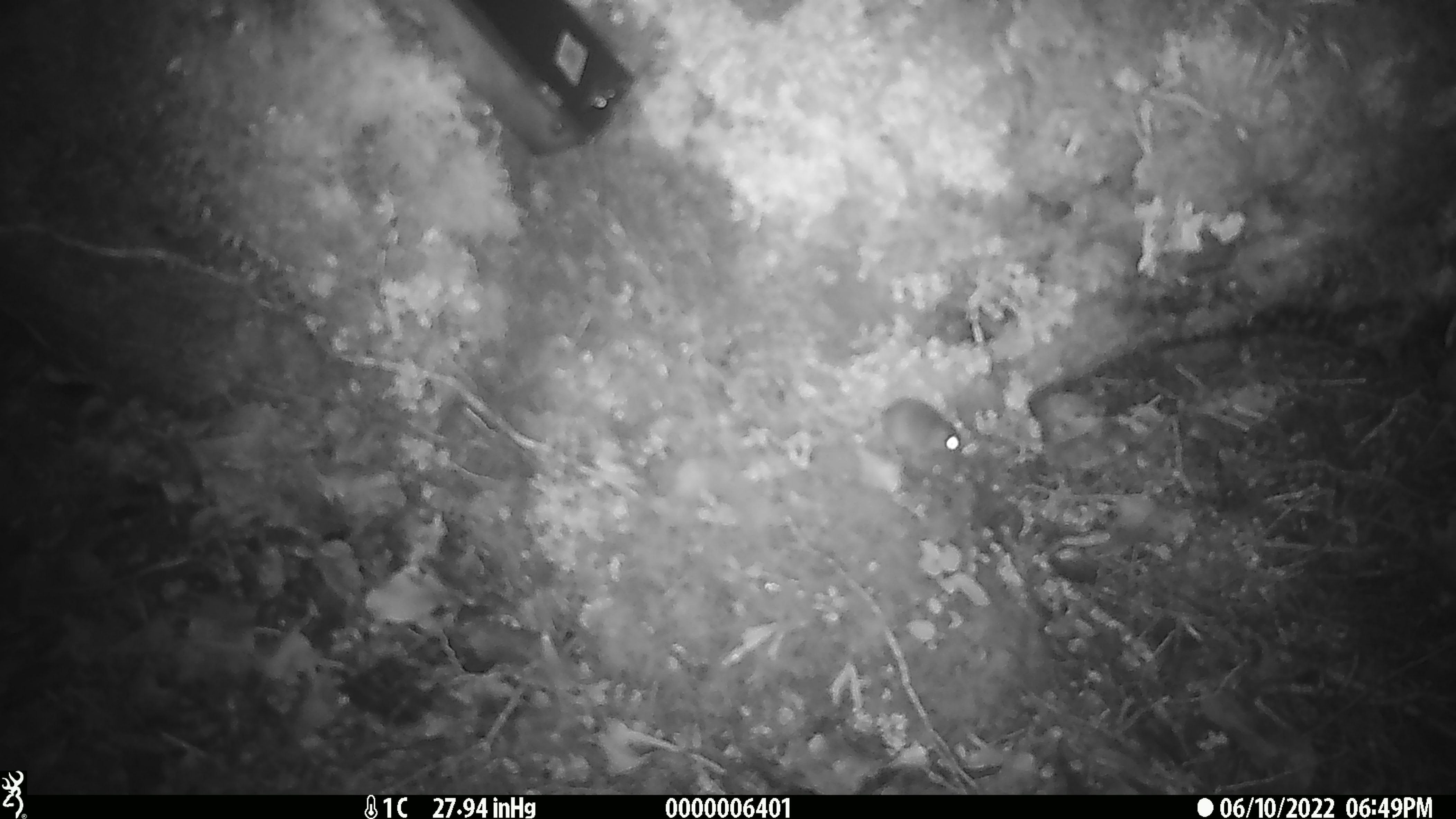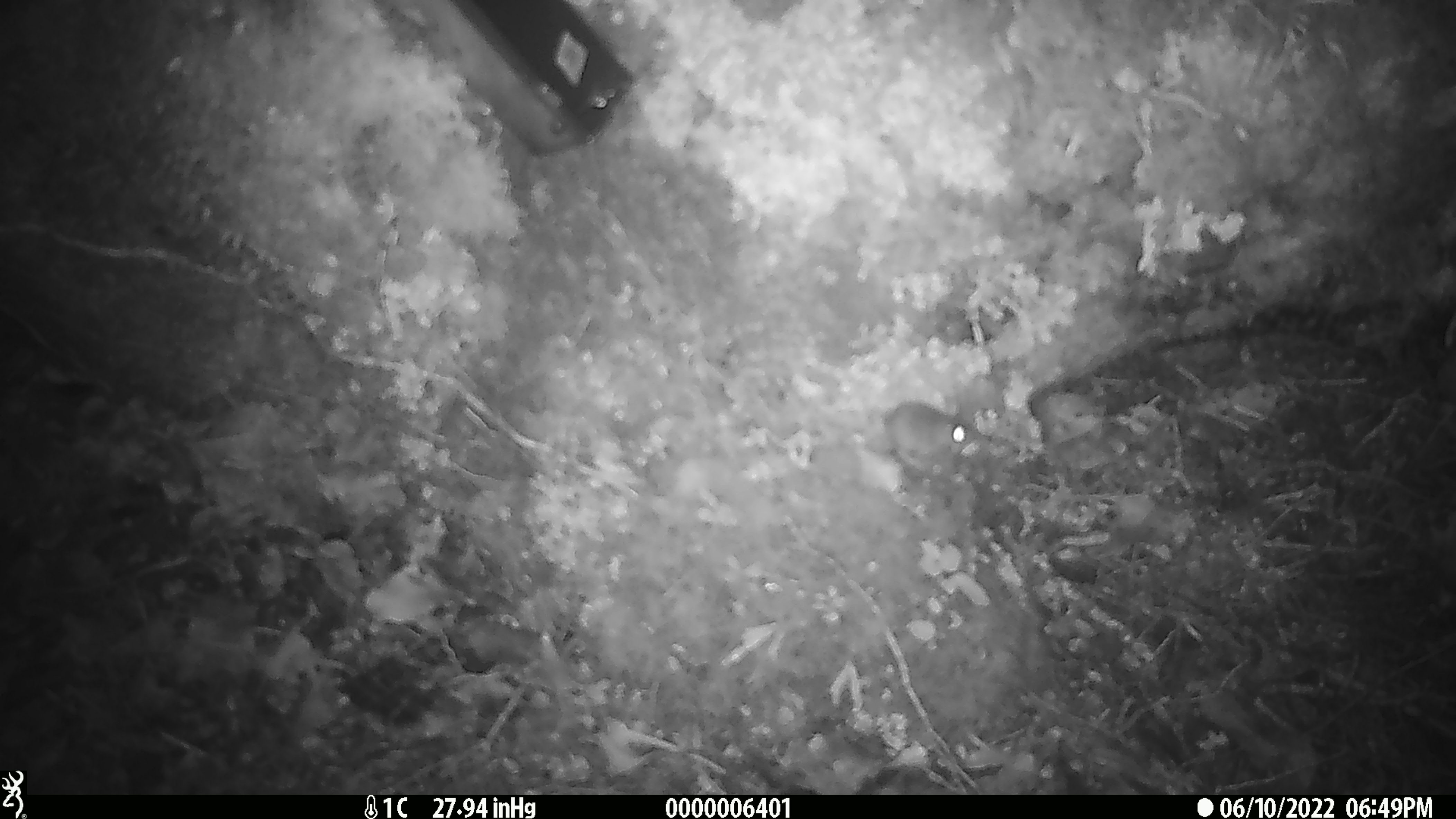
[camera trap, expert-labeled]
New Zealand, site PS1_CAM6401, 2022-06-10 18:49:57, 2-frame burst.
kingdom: Animalia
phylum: Chordata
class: Mammalia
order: Rodentia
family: Muridae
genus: Mus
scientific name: Mus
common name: mouse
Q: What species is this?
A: Mouse (Mus).